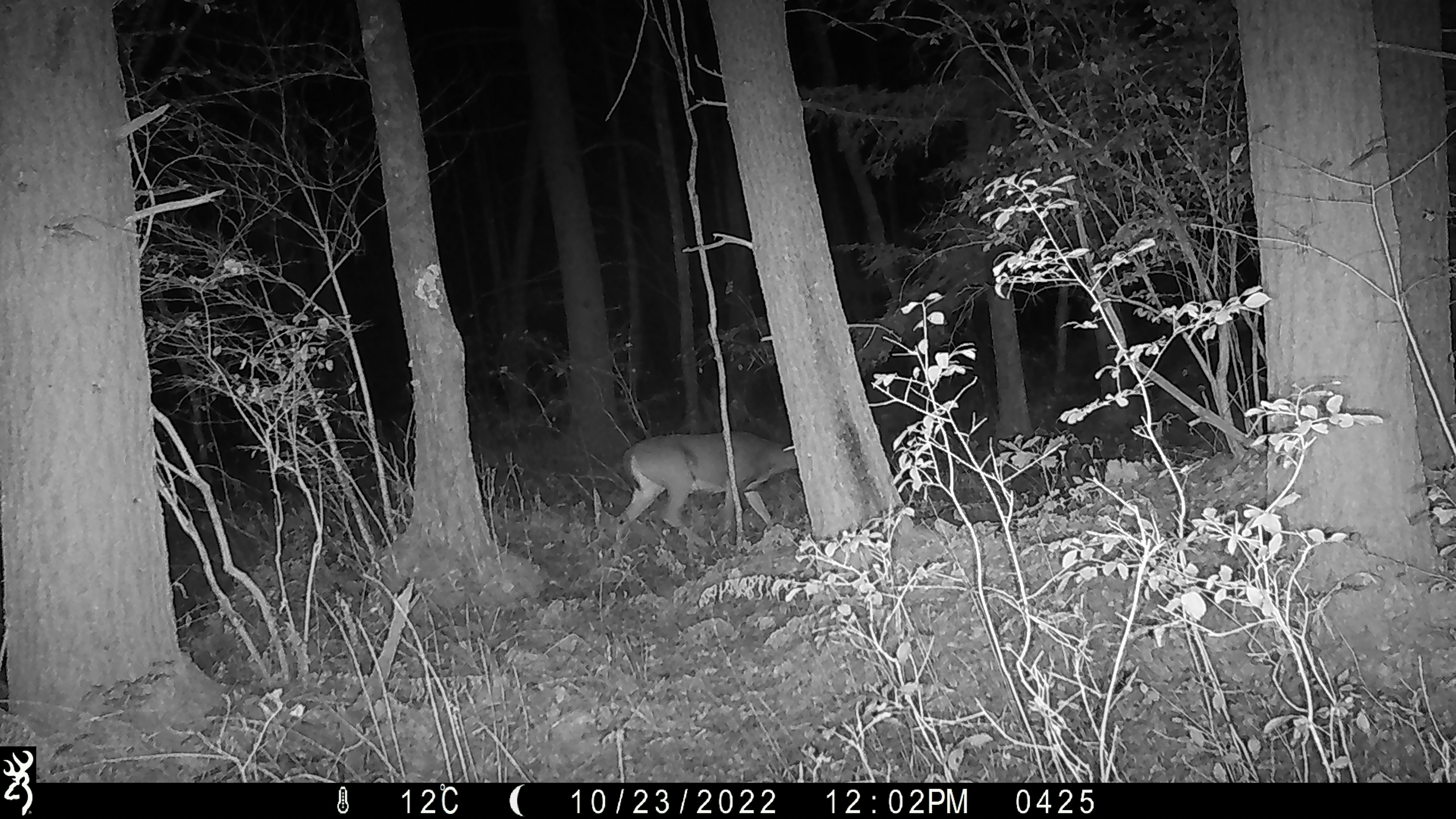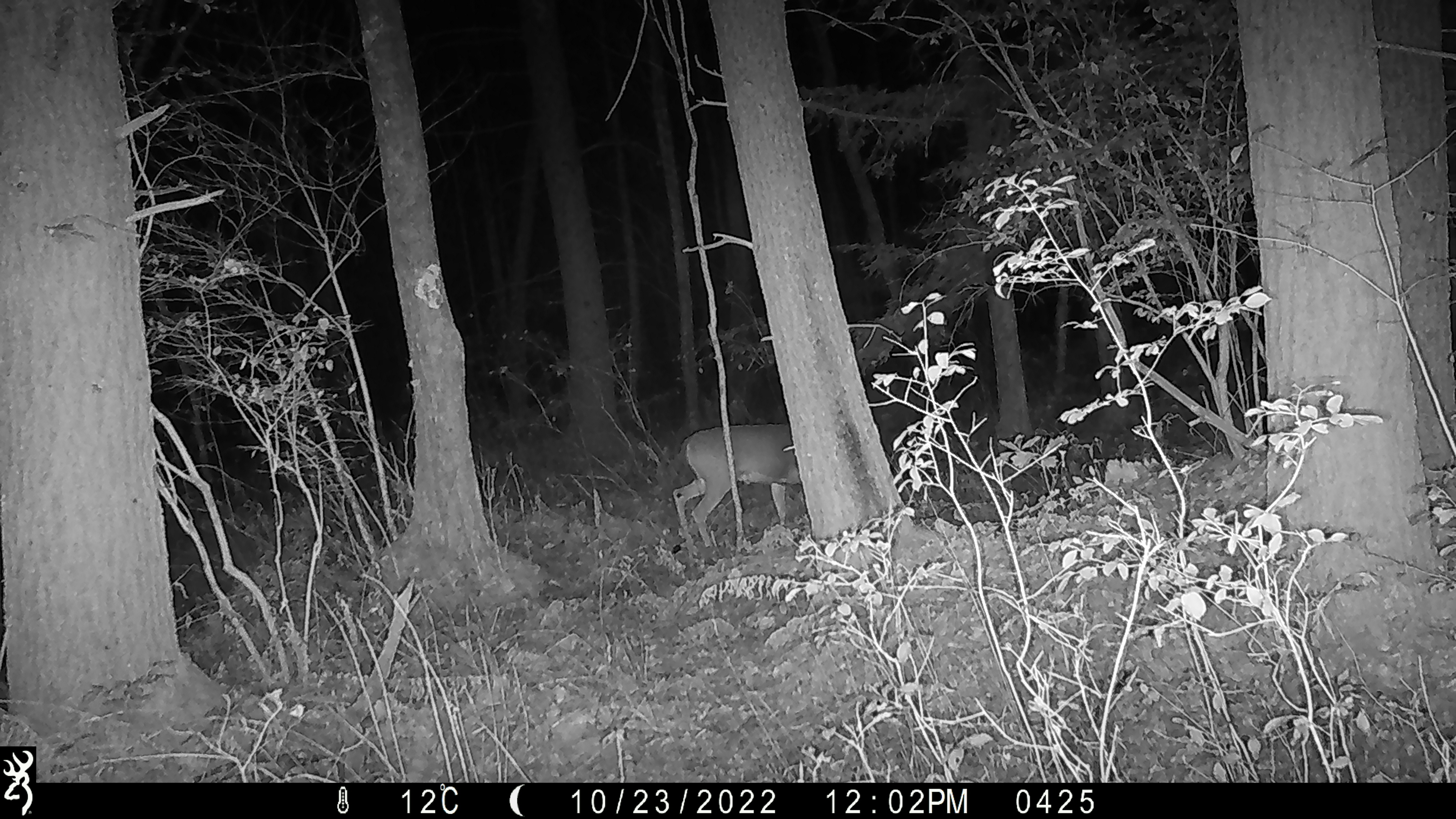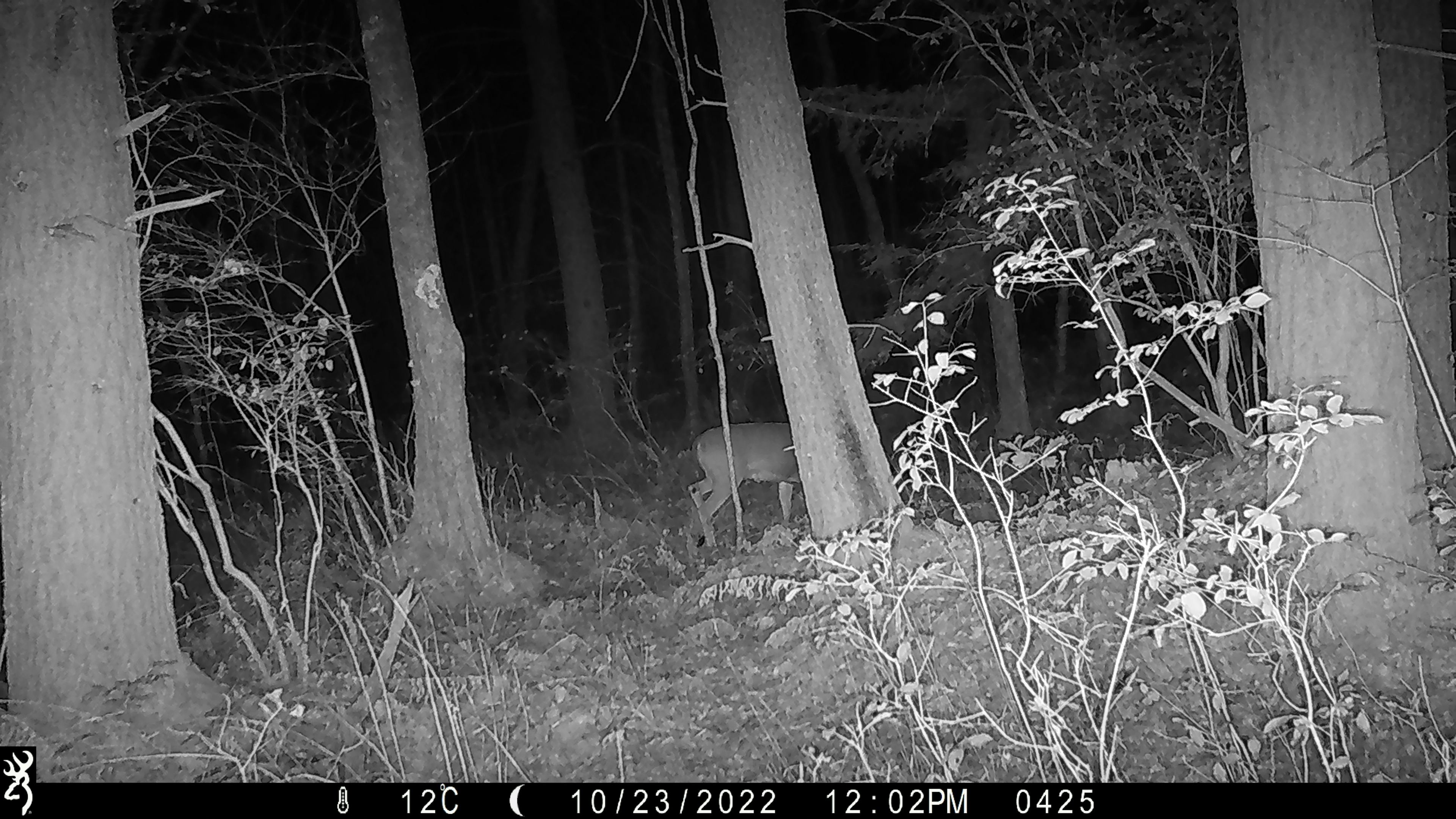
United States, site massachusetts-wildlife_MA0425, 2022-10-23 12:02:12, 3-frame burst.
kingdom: Animalia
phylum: Chordata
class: Mammalia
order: Artiodactyla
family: Cervidae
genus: Odocoileus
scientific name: Odocoileus virginianus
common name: white-tailed deer